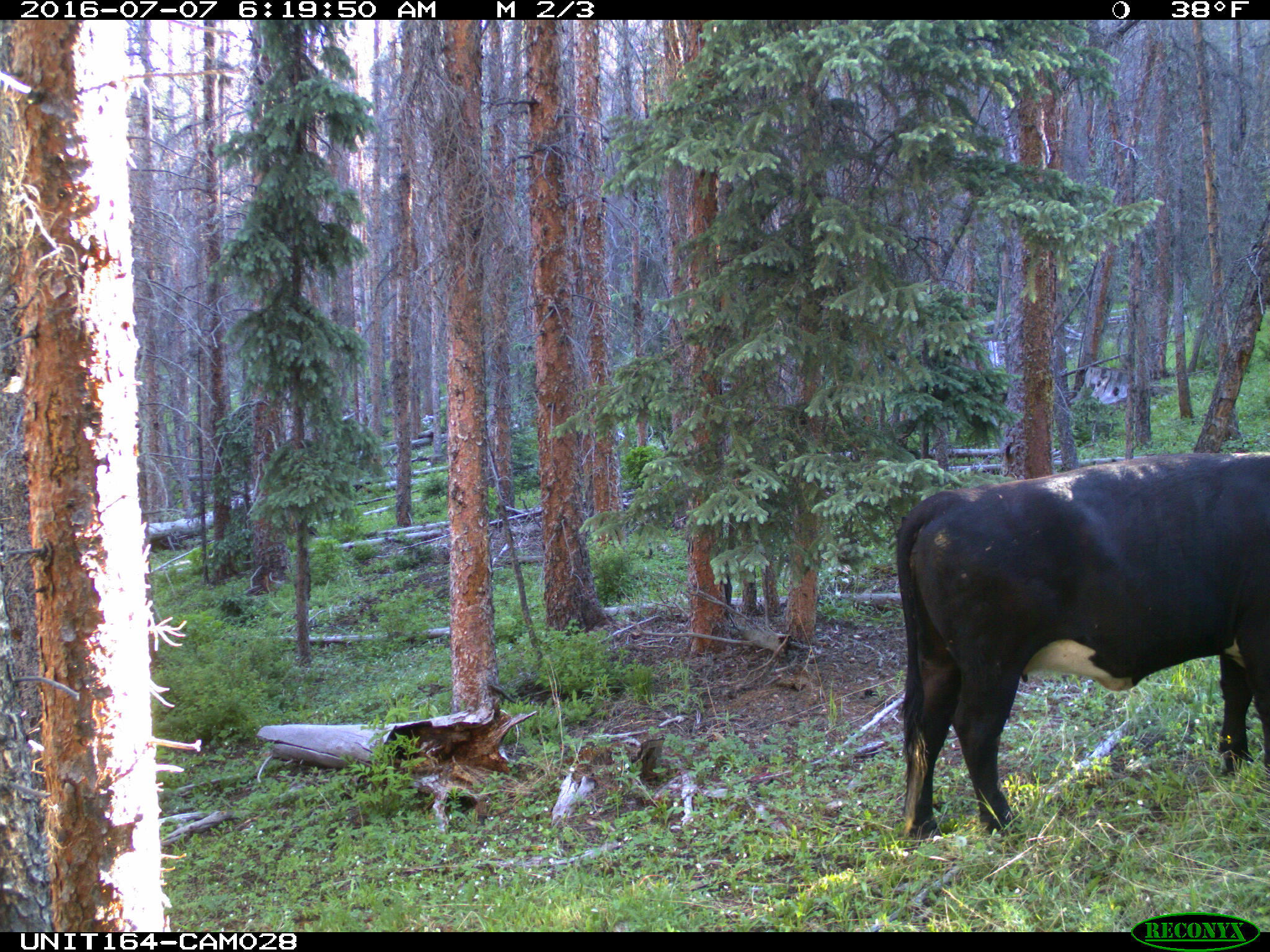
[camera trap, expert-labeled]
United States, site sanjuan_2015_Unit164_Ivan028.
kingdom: Animalia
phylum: Chordata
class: Mammalia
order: Artiodactyla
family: Bovidae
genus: Bos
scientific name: Bos taurus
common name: domestic cow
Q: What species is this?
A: Bos taurus (domestic cow).